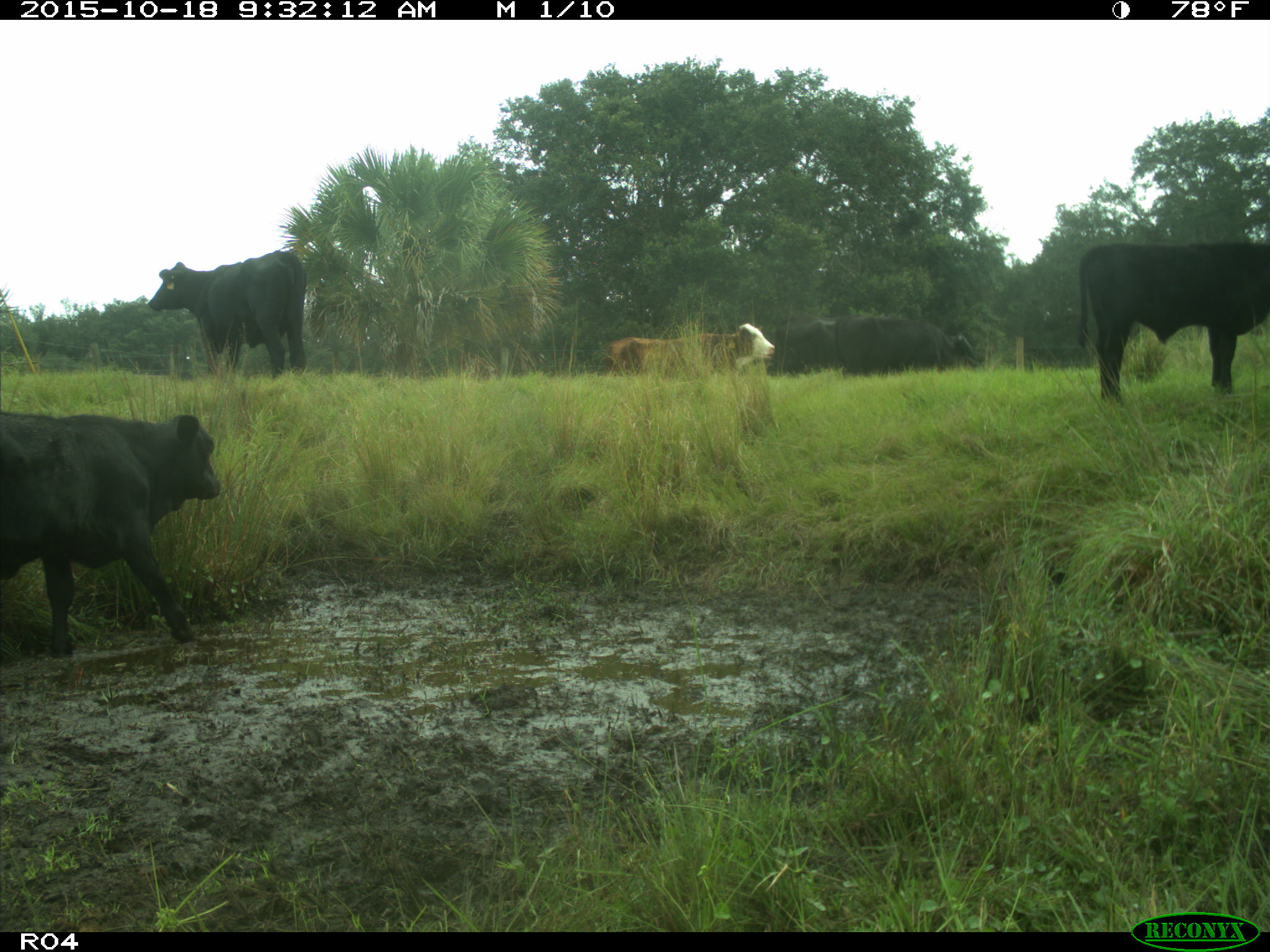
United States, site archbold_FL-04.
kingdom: Animalia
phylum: Chordata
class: Mammalia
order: Artiodactyla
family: Bovidae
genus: Bos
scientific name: Bos taurus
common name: domestic cow